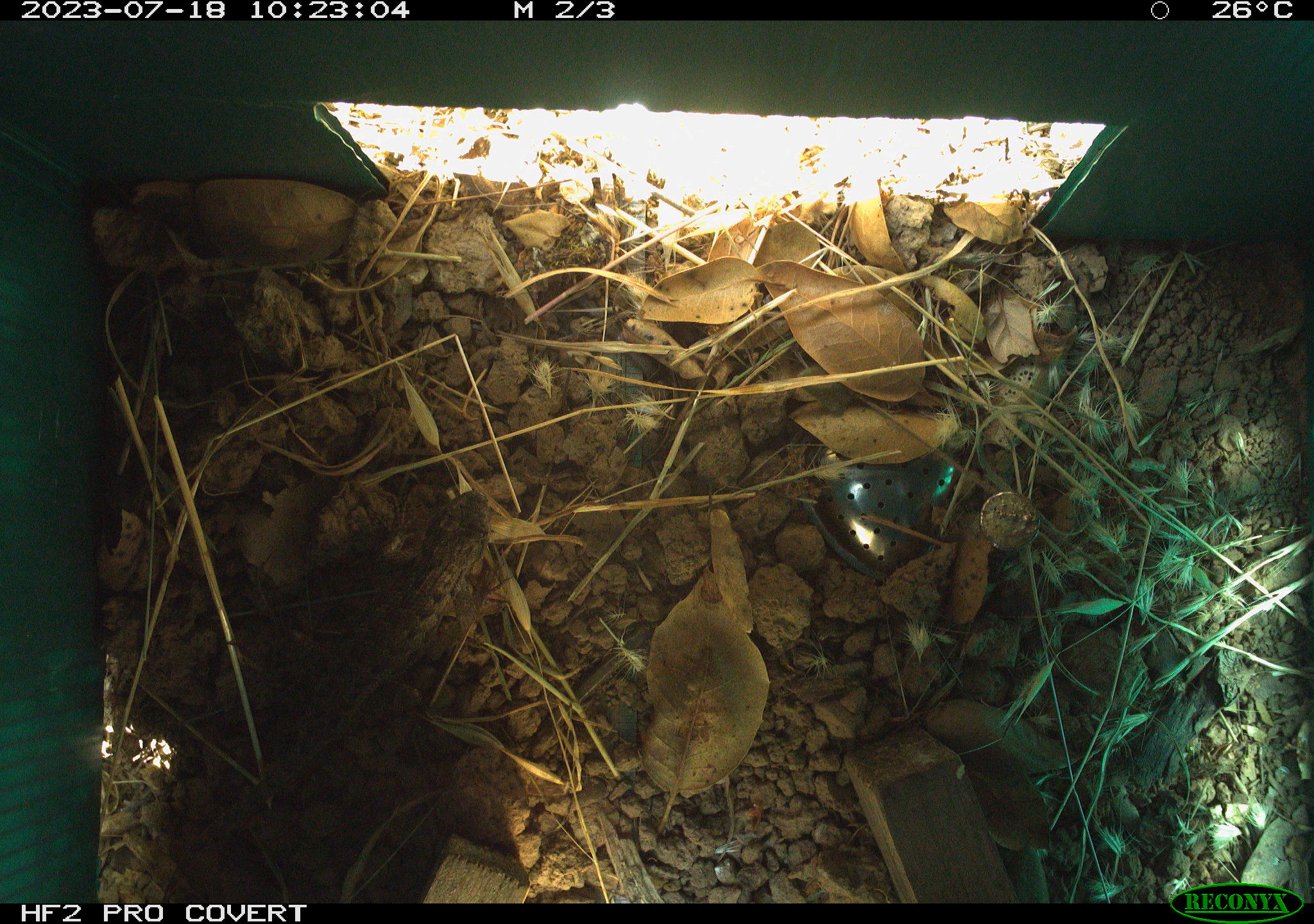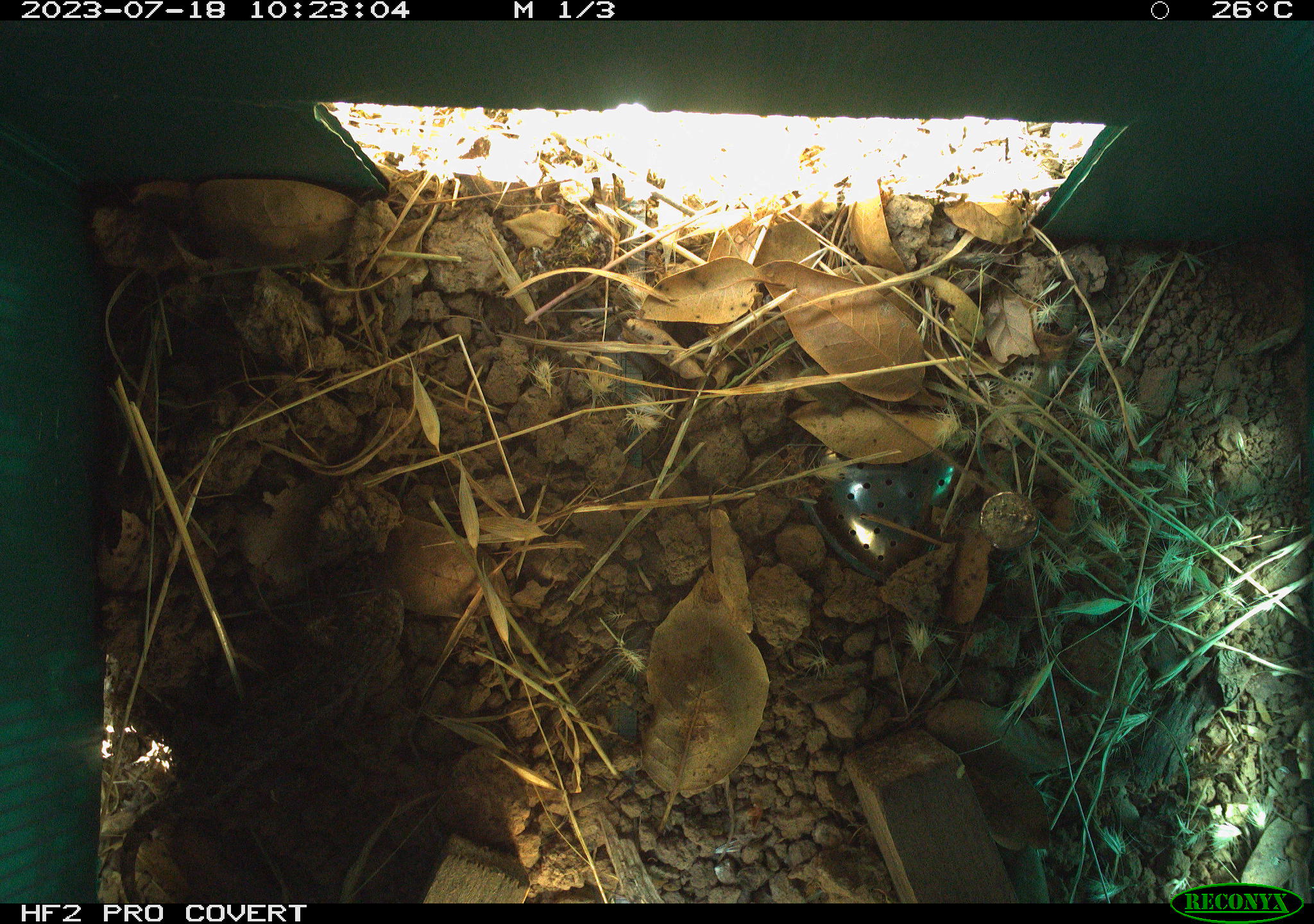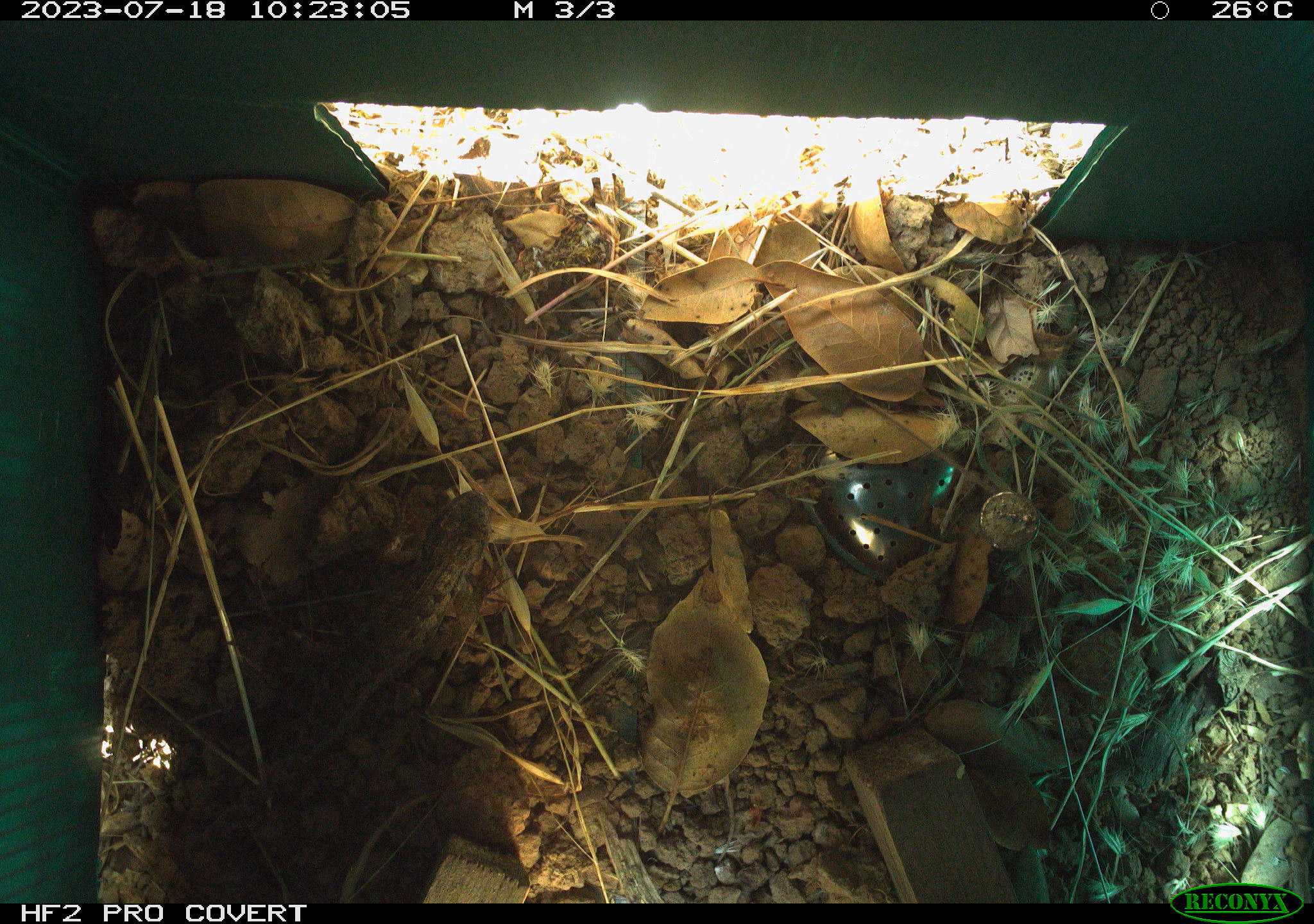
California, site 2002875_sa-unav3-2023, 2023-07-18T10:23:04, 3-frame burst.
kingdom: Animalia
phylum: Chordata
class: Reptilia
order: Squamata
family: Phrynosomatidae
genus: Sceloporus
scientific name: Sceloporus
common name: spiny lizards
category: sceloporus species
Sceloporus species (spiny lizards) (Sceloporus).